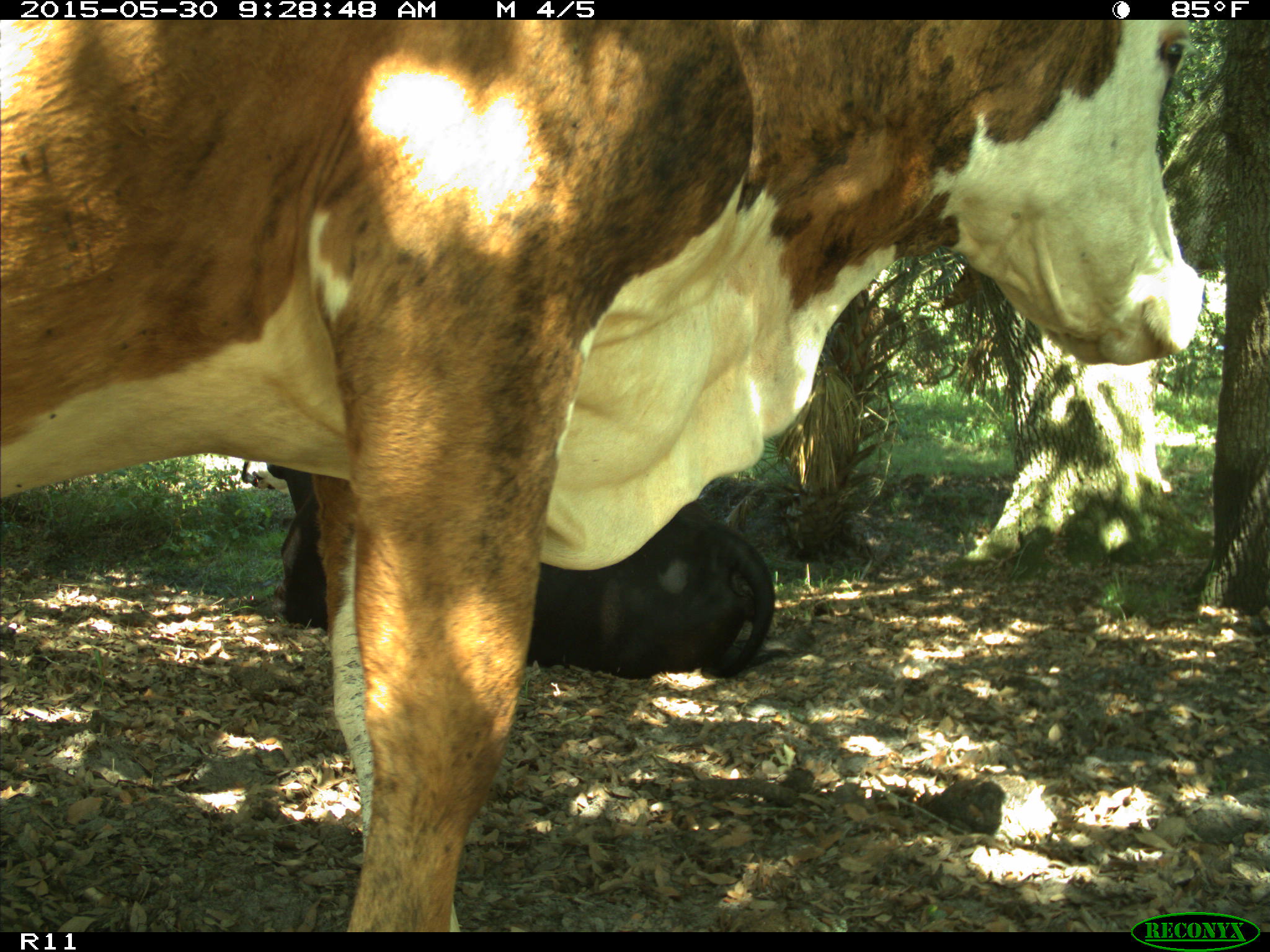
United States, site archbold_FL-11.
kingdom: Animalia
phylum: Chordata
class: Mammalia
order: Artiodactyla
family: Bovidae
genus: Bos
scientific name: Bos taurus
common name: domestic cow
Bos taurus (domestic cow).